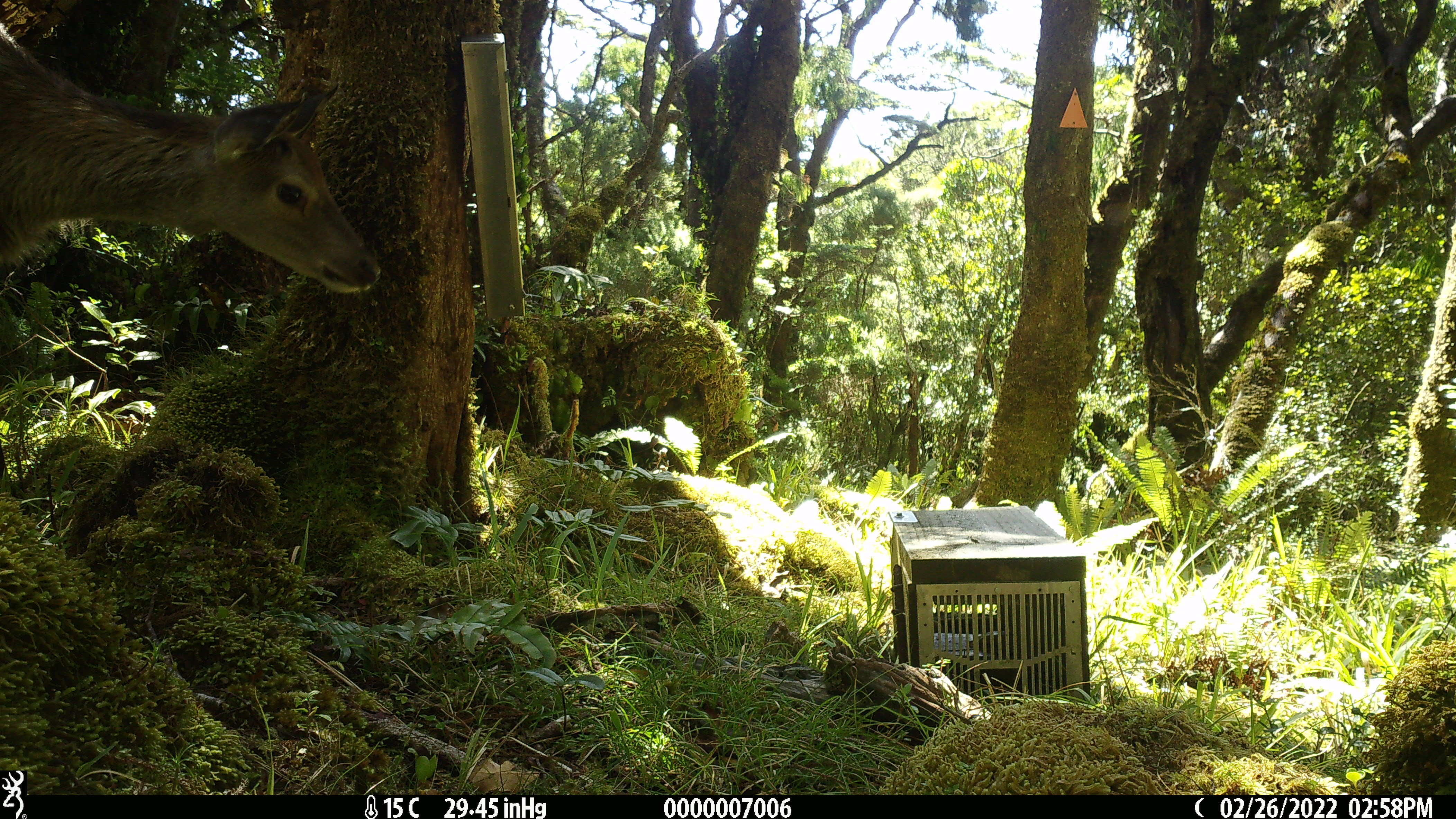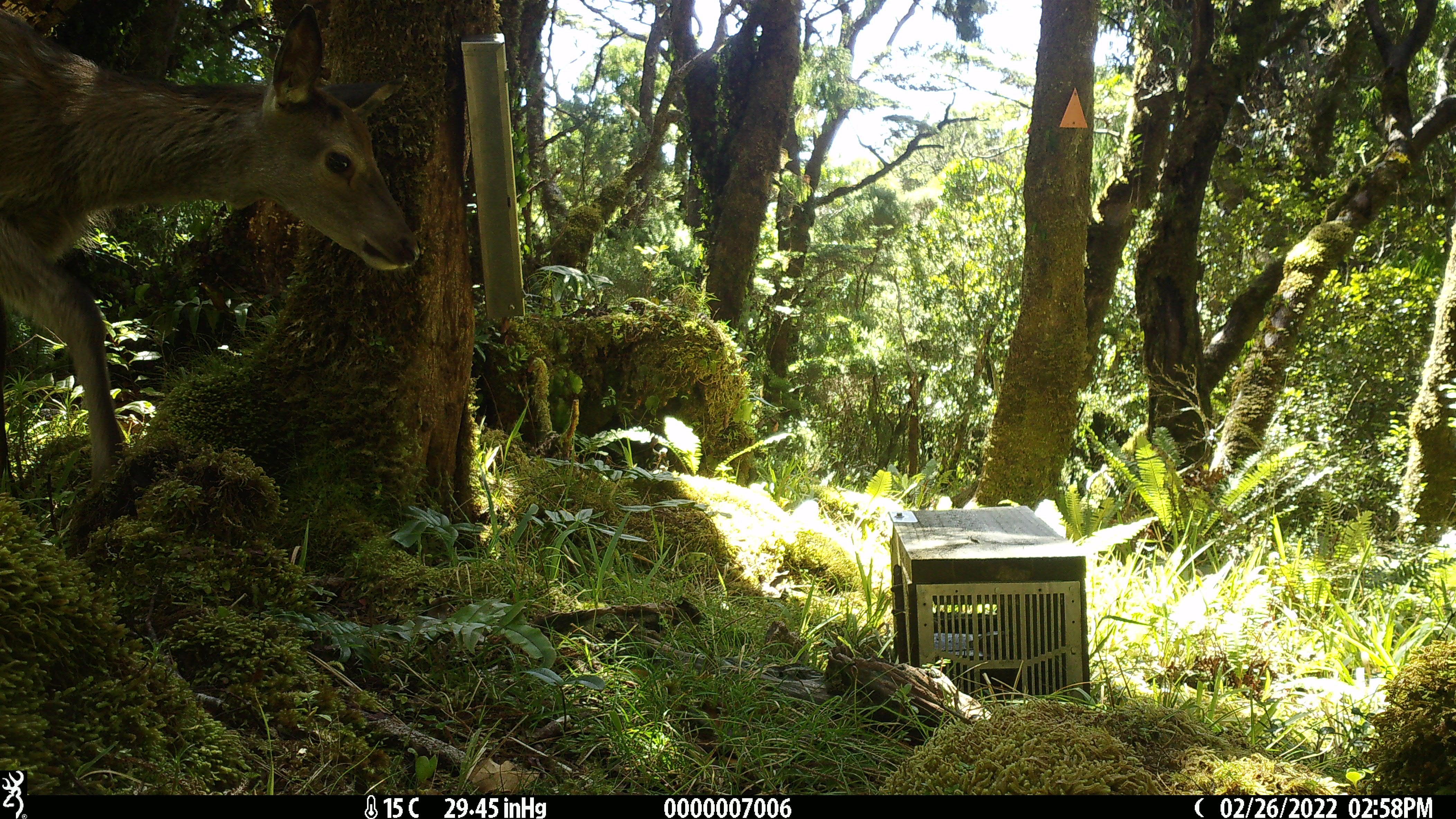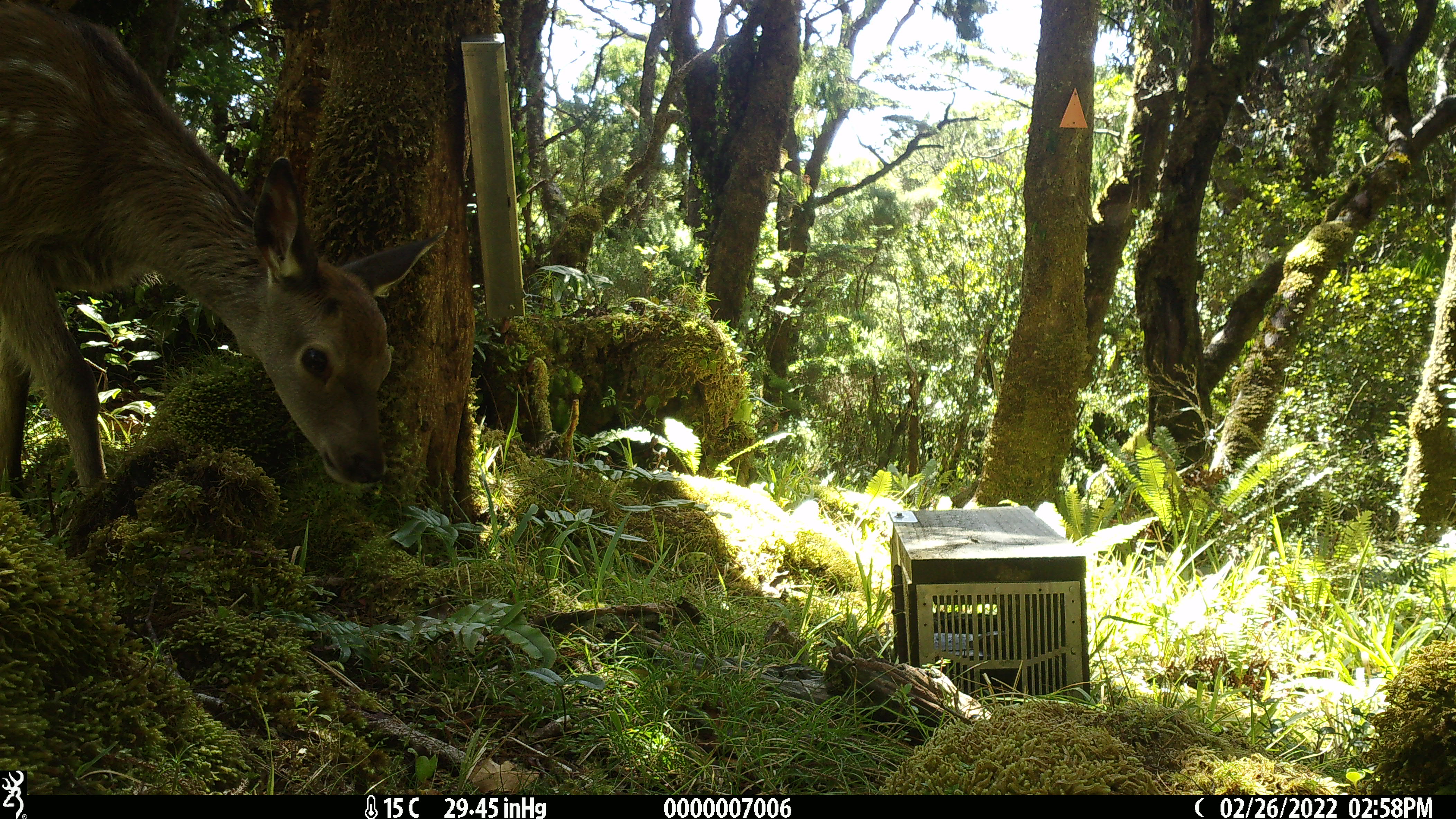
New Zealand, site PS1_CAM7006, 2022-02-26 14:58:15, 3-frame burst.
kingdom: Animalia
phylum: Chordata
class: Mammalia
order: Artiodactyla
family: Cervidae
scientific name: Cervidae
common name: deer